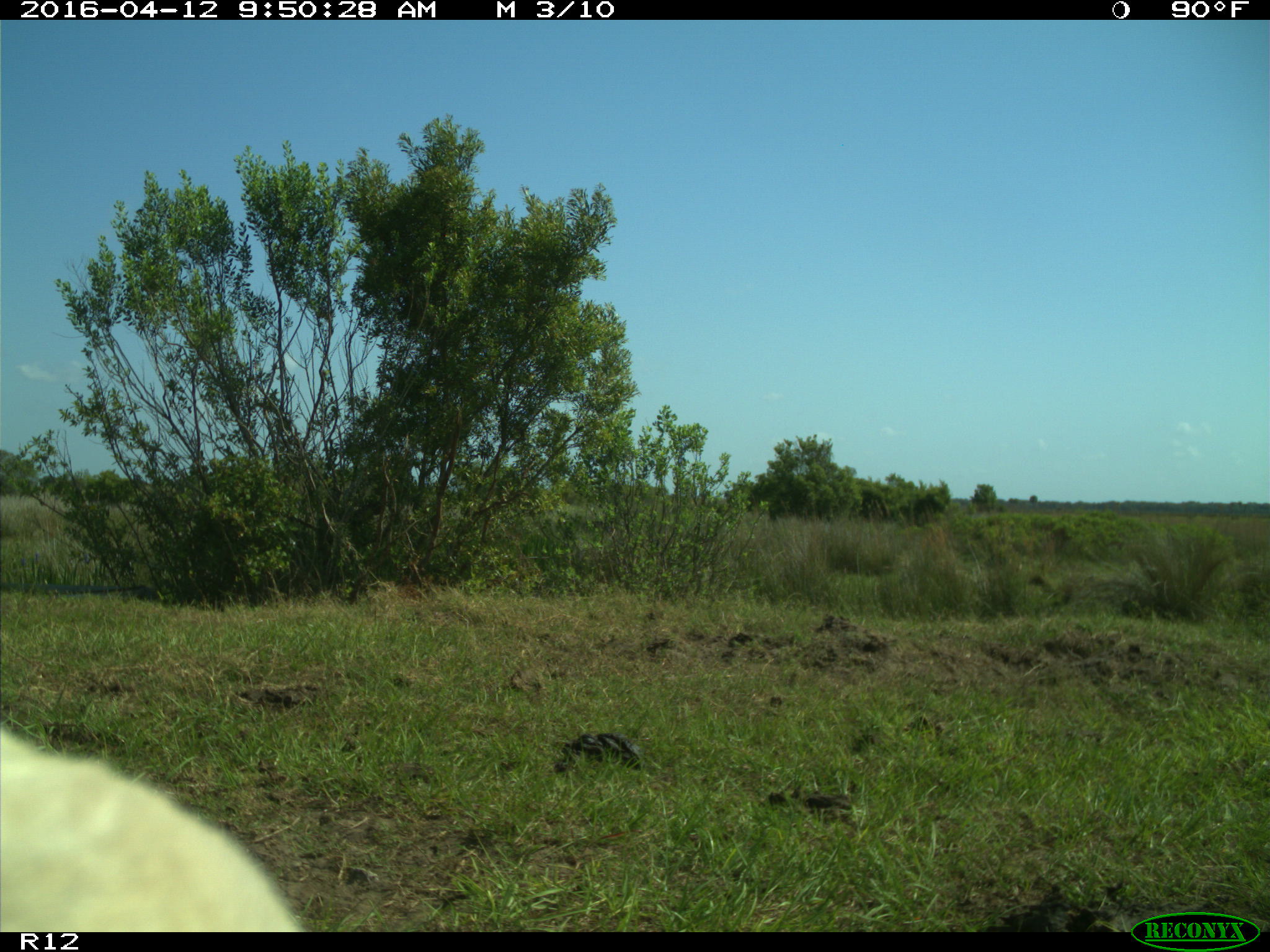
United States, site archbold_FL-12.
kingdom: Animalia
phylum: Chordata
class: Mammalia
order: Artiodactyla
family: Bovidae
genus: Bos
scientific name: Bos taurus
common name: domestic cow